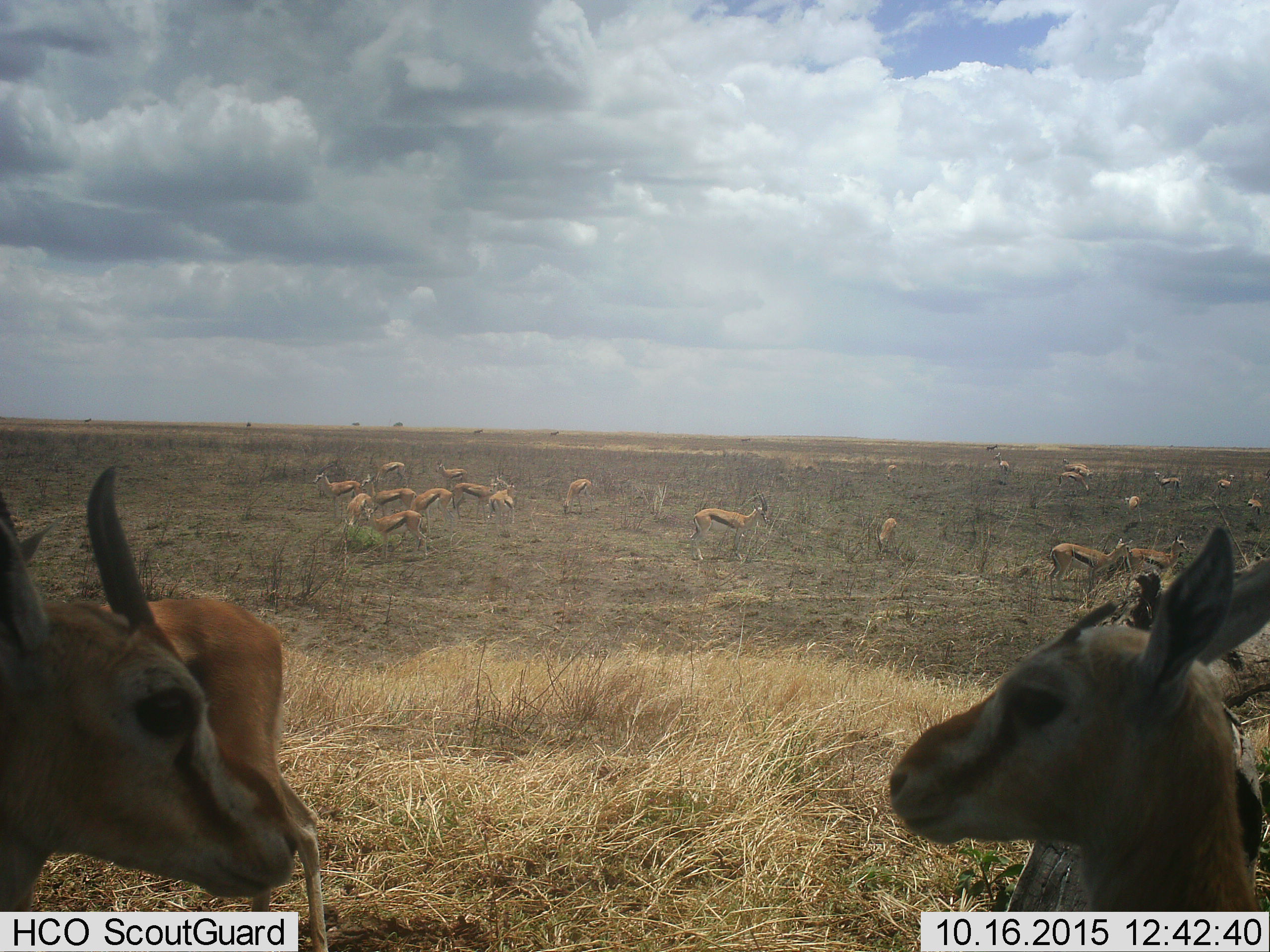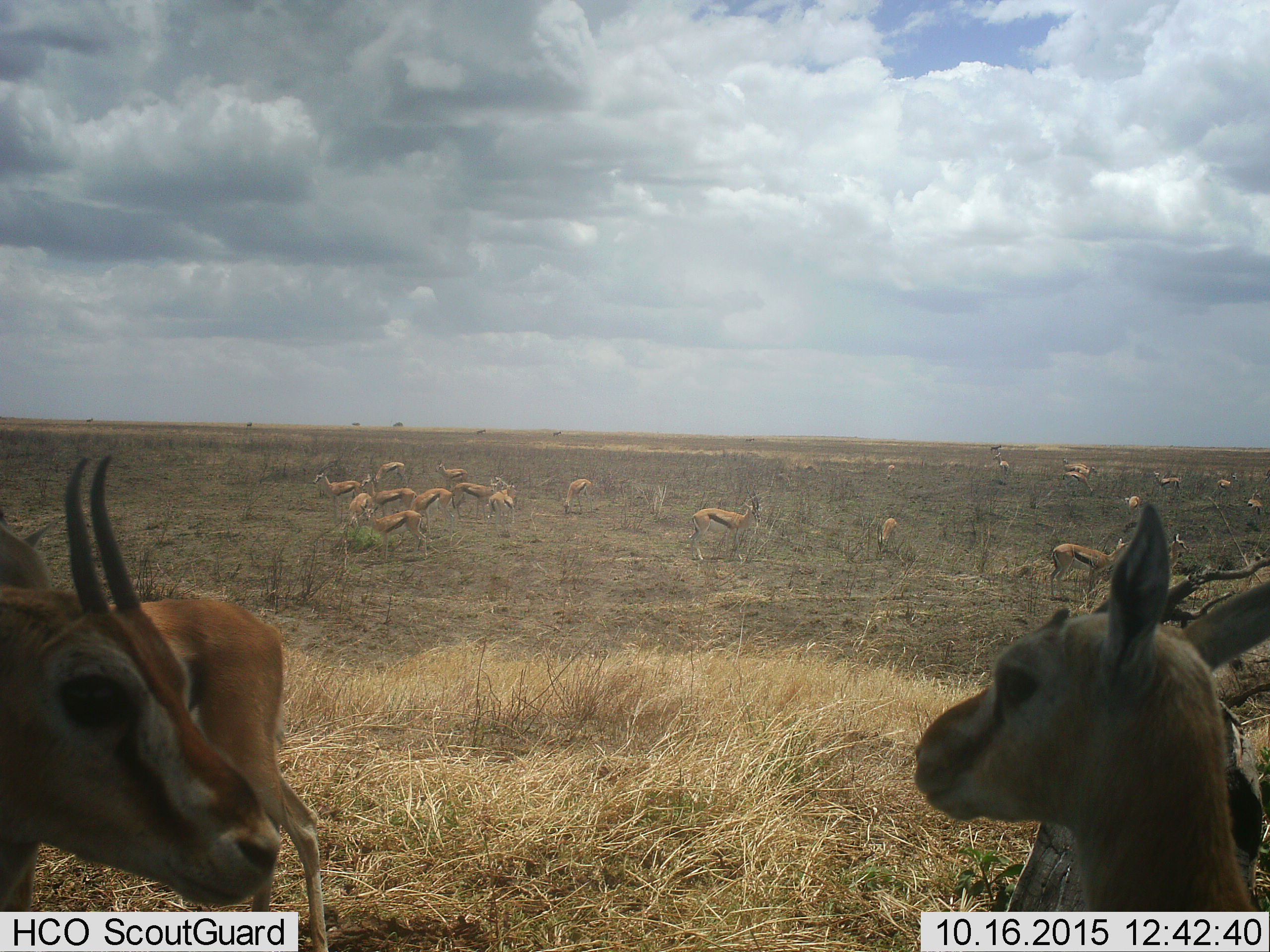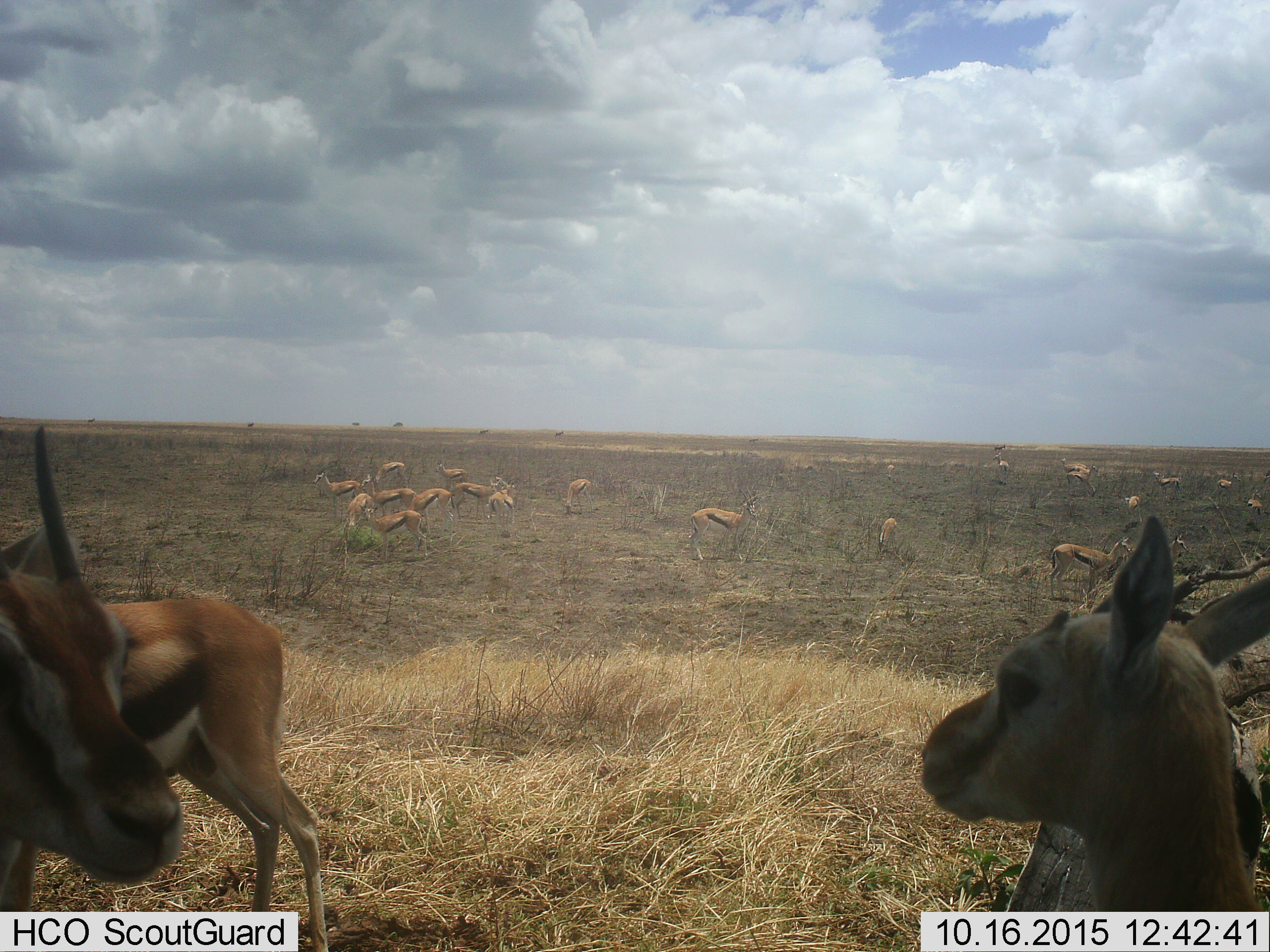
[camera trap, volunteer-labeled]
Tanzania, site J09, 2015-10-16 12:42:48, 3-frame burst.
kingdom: Animalia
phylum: Chordata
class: Mammalia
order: Artiodactyla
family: Bovidae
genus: Eudorcas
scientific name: Eudorcas thomsonii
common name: thomson's gazelle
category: gazellethomsons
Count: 11-50.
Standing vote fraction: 85%.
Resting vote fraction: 15%.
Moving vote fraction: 23%.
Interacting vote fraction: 0%.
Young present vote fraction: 23%.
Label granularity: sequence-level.